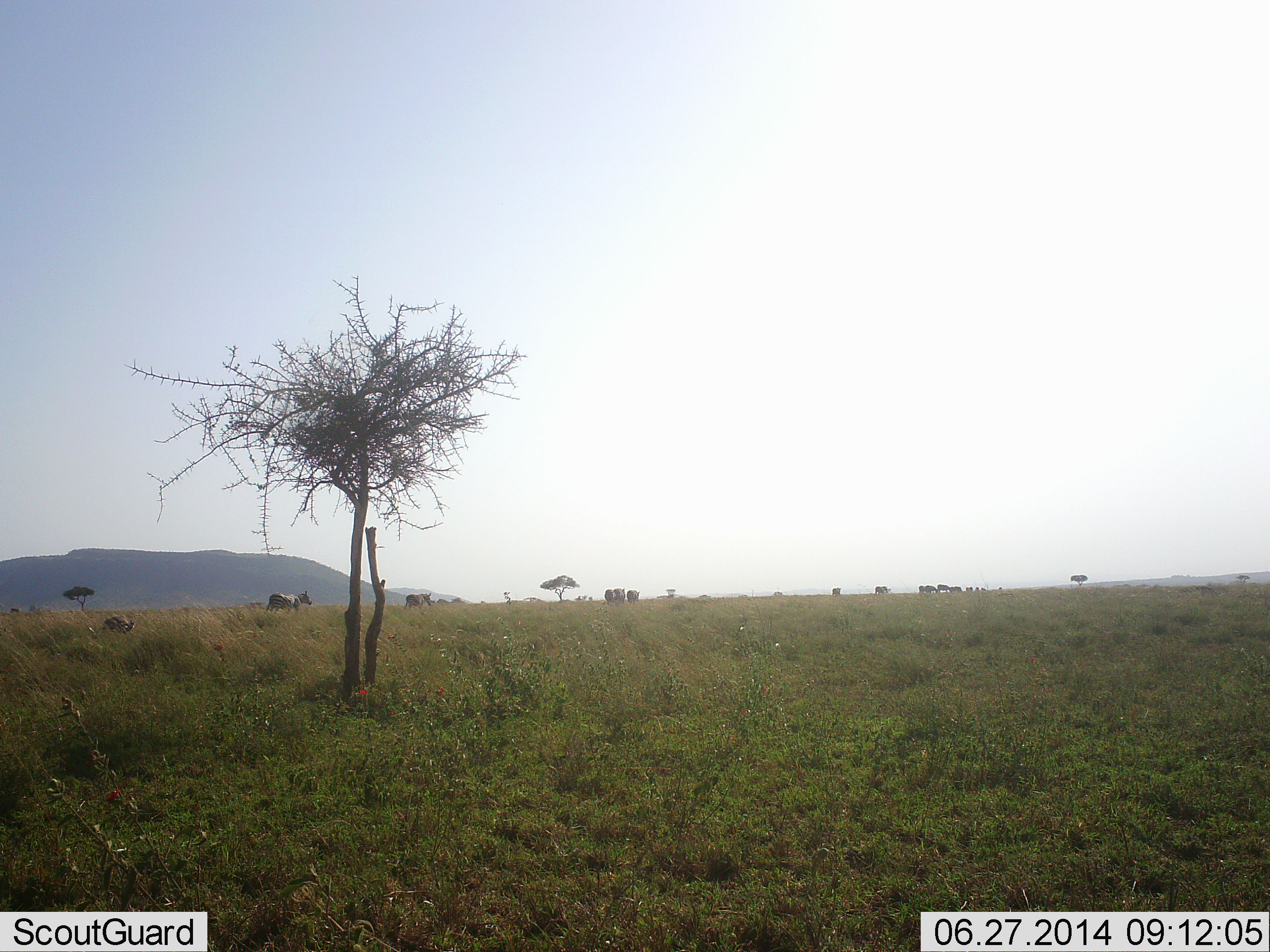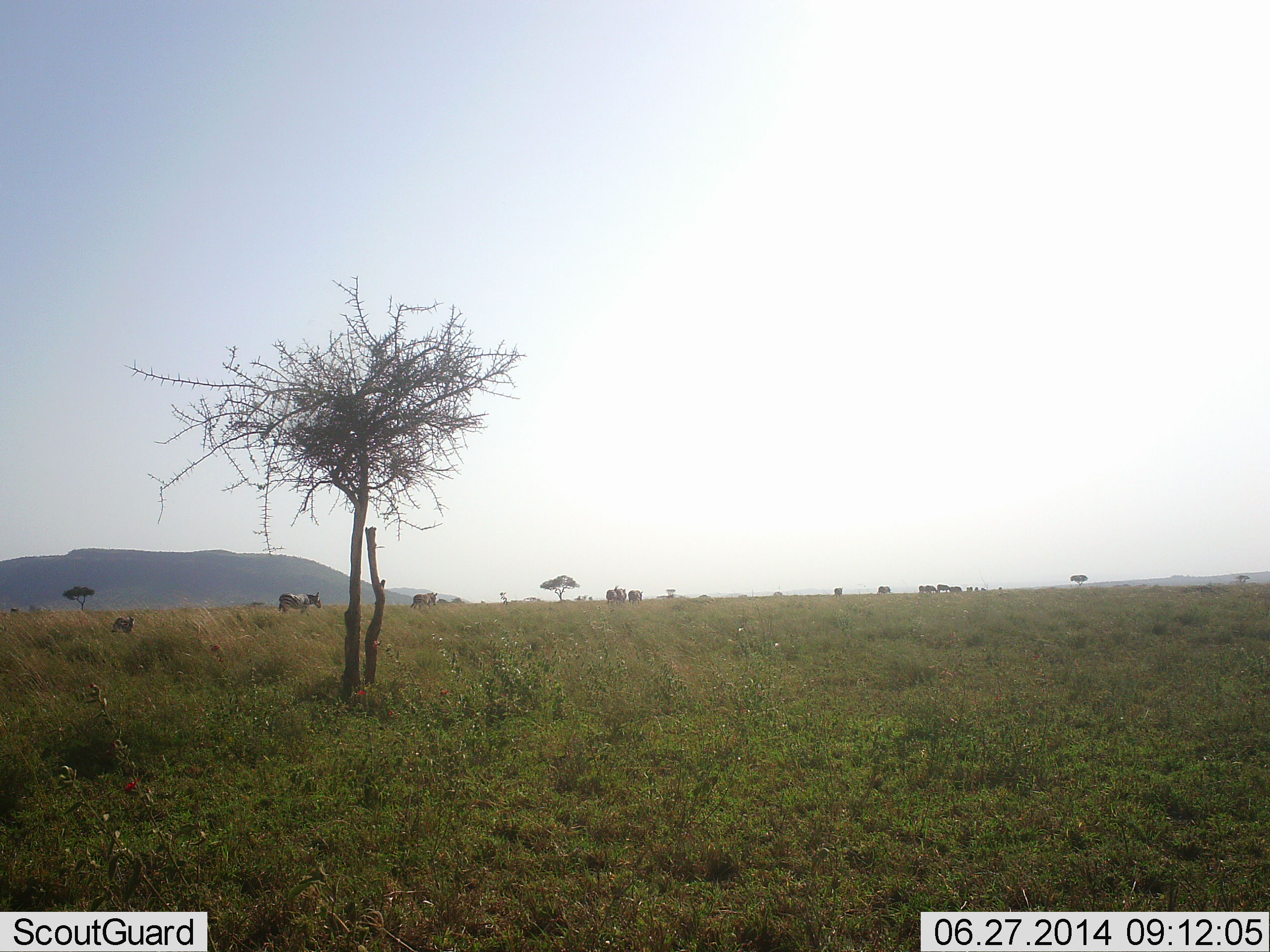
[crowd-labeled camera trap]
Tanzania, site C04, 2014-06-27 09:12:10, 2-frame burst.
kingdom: Animalia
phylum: Chordata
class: Mammalia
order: Perissodactyla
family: Equidae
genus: Equus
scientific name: Equus quagga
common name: plains zebra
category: zebra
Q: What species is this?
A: Zebra (plains zebra) (Equus quagga).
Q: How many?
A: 9.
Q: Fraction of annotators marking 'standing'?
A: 27%.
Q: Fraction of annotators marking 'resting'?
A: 7%.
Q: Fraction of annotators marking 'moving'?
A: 80%.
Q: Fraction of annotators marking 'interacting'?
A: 0%.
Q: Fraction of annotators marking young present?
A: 7%.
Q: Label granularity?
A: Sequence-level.